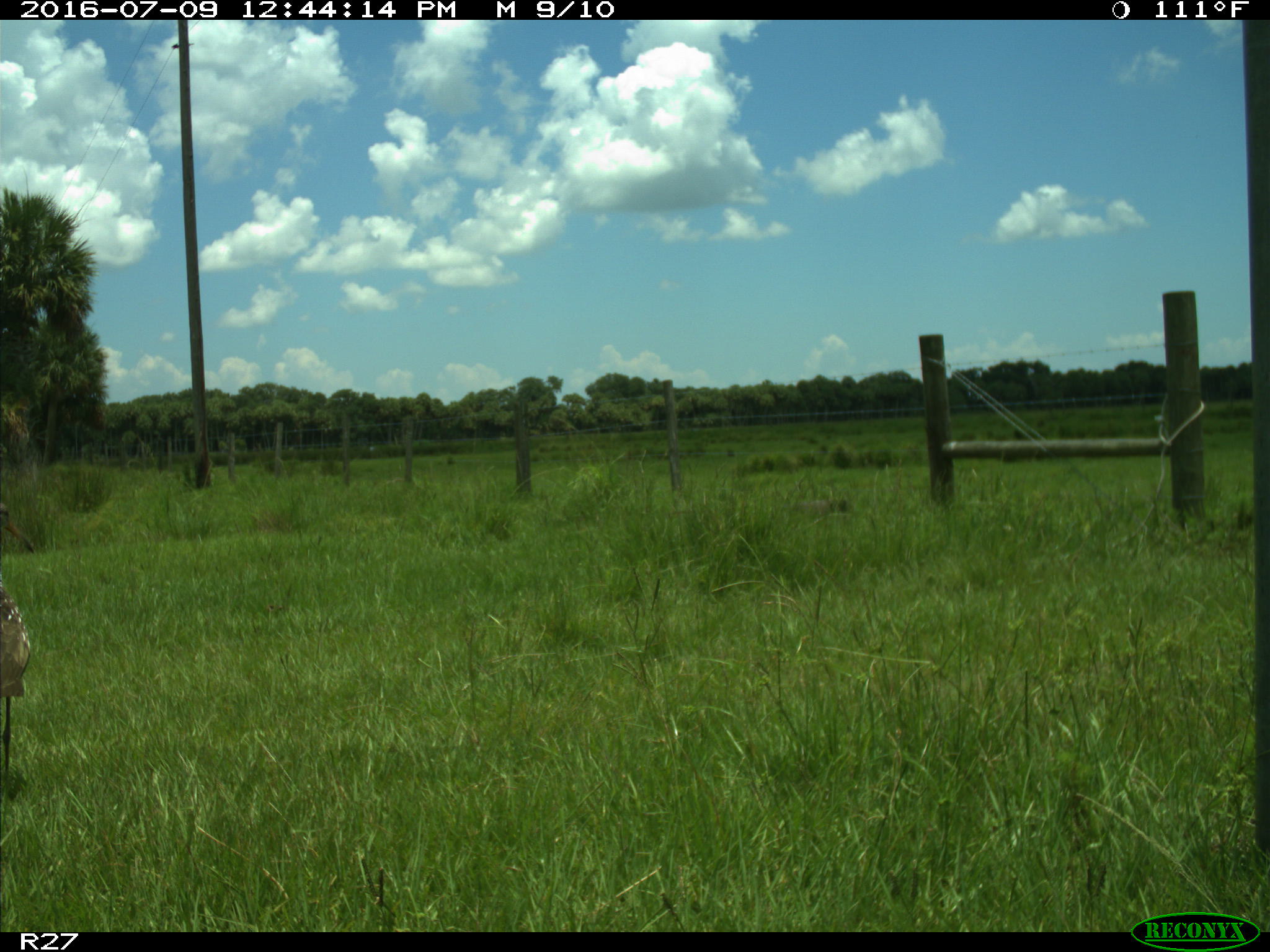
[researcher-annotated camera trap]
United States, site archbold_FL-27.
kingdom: Animalia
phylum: Chordata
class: Aves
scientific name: Aves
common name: birds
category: unidentified bird